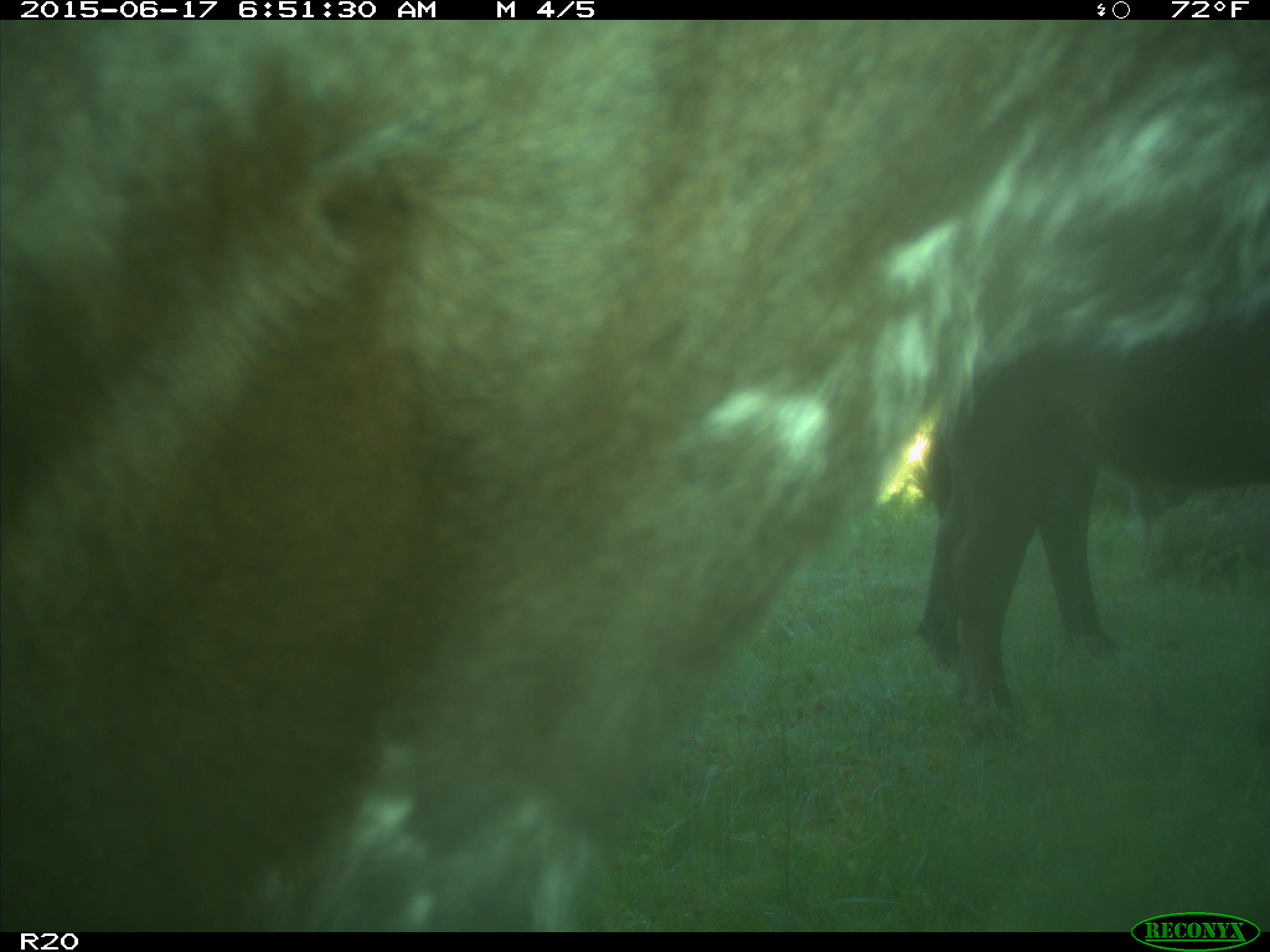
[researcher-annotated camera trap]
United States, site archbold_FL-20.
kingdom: Animalia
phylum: Chordata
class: Mammalia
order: Artiodactyla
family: Bovidae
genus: Bos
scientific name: Bos taurus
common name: domestic cow